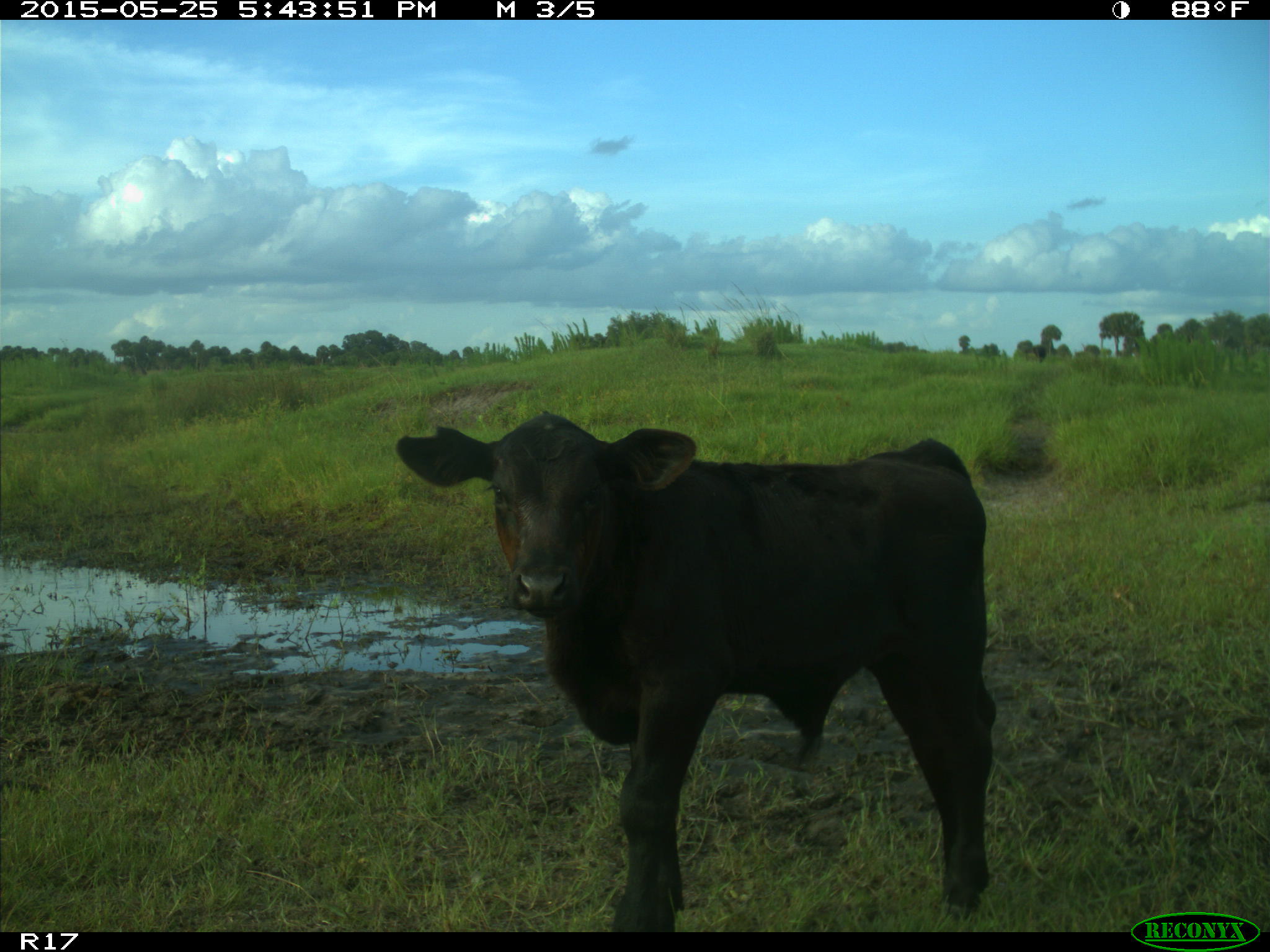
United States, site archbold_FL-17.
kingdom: Animalia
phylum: Chordata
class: Mammalia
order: Artiodactyla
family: Bovidae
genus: Bos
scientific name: Bos taurus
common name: domestic cow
Bos taurus (domestic cow).